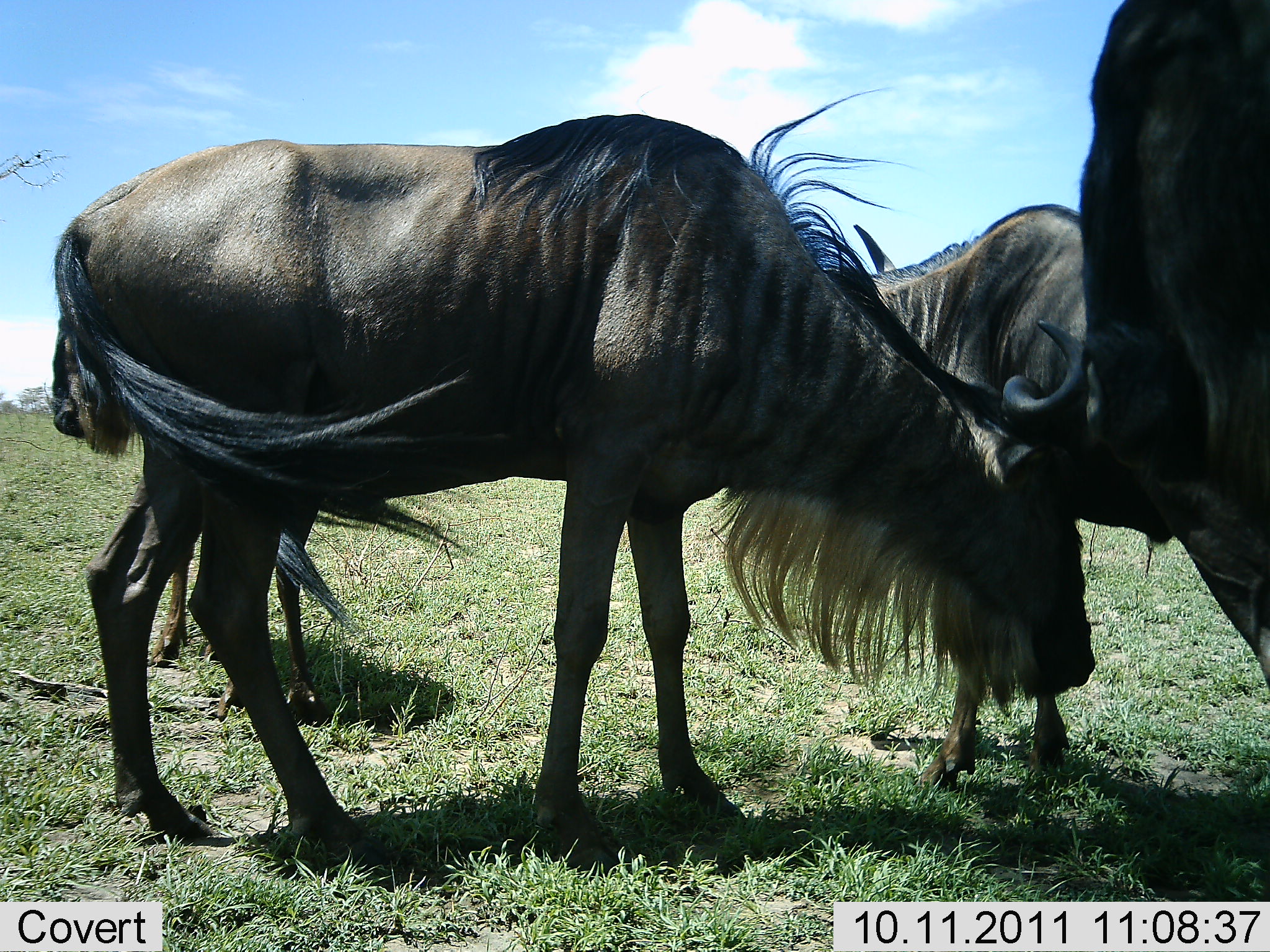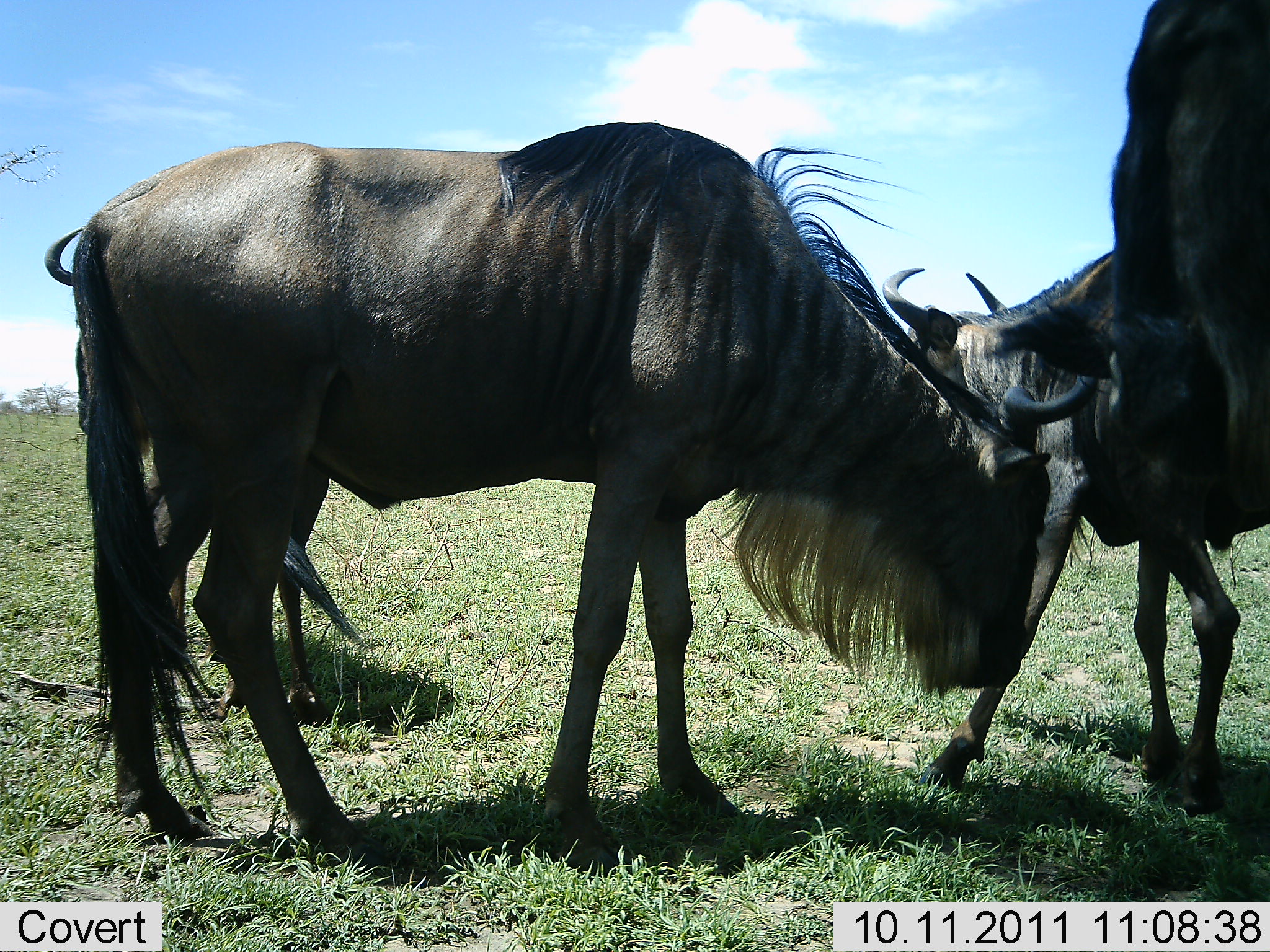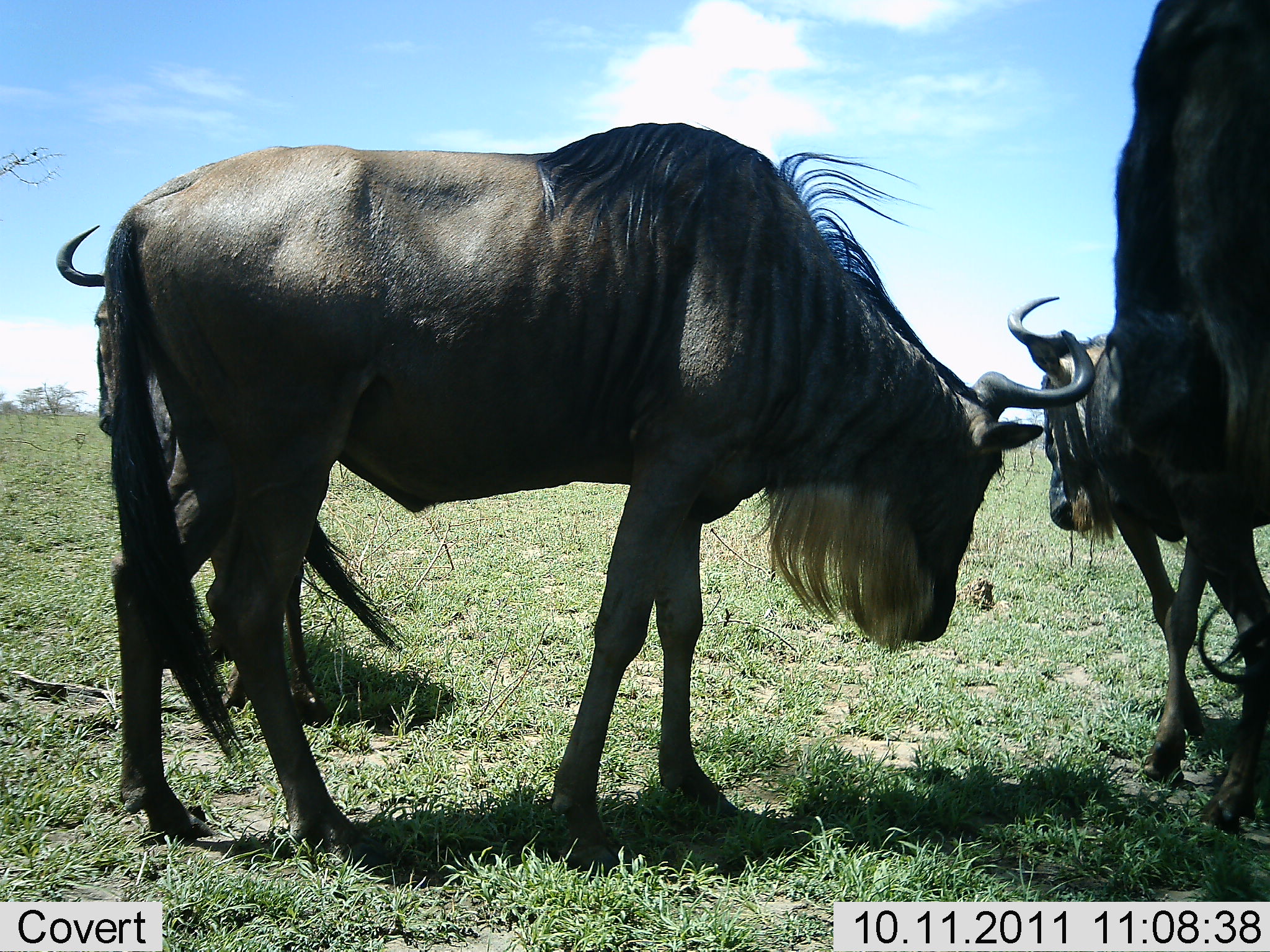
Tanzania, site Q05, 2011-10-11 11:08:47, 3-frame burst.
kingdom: Animalia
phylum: Chordata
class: Mammalia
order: Artiodactyla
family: Bovidae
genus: Connochaetes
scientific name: Connochaetes taurinus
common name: blue wildebeest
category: wildebeest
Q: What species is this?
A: Wildebeest (blue wildebeest) (Connochaetes taurinus).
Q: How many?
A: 3.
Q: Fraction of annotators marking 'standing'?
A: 75%.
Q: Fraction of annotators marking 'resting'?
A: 0%.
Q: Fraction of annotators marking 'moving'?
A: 25%.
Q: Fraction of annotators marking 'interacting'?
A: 17%.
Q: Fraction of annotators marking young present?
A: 8%.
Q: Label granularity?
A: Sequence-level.